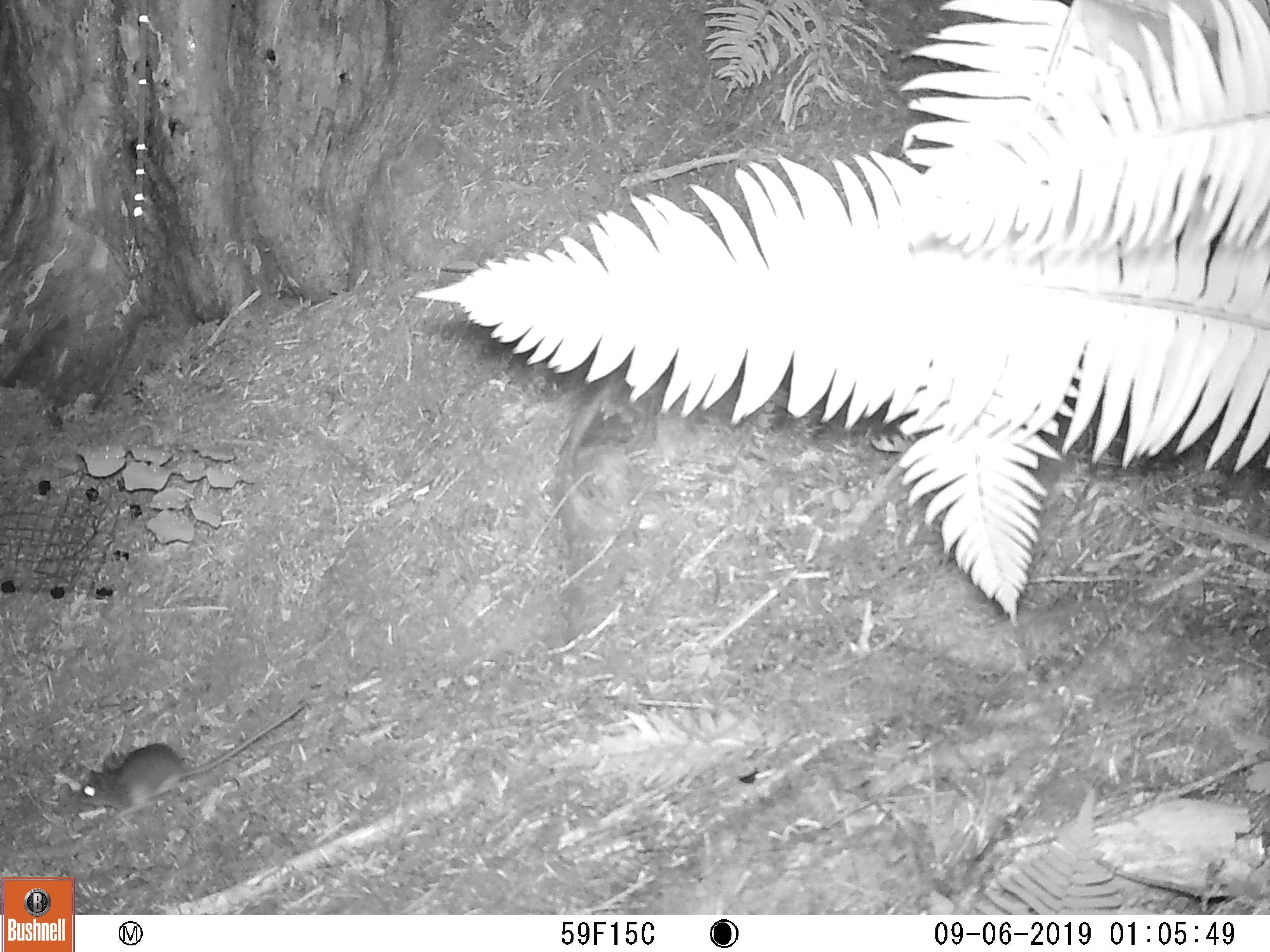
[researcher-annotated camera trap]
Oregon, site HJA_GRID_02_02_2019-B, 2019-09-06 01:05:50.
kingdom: Animalia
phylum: Chordata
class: Mammalia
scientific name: Mammalia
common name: small mammal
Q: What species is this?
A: Small mammal (Mammalia).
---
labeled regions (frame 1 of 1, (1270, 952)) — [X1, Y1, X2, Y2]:
small mammal: [36, 681, 342, 827]